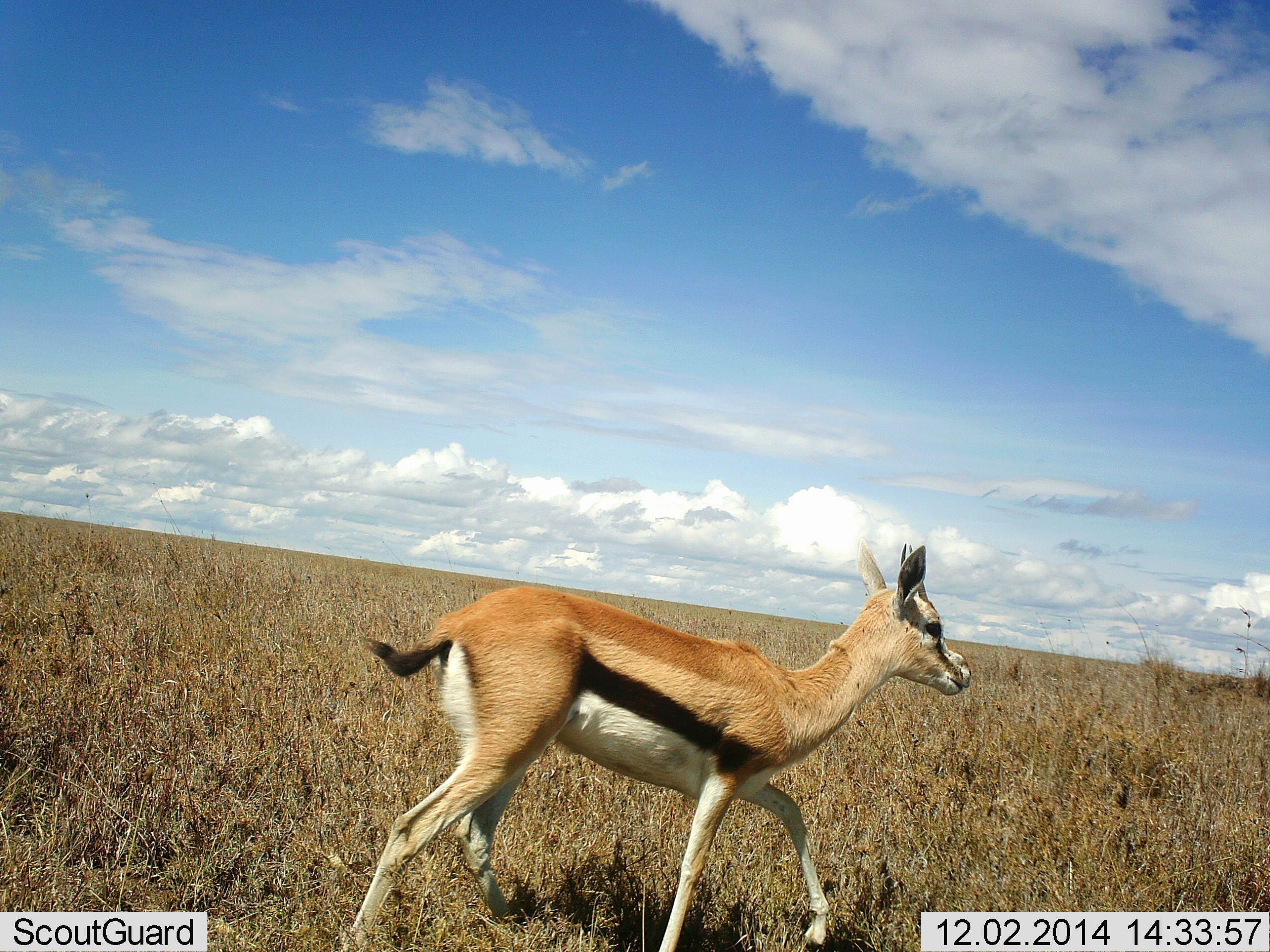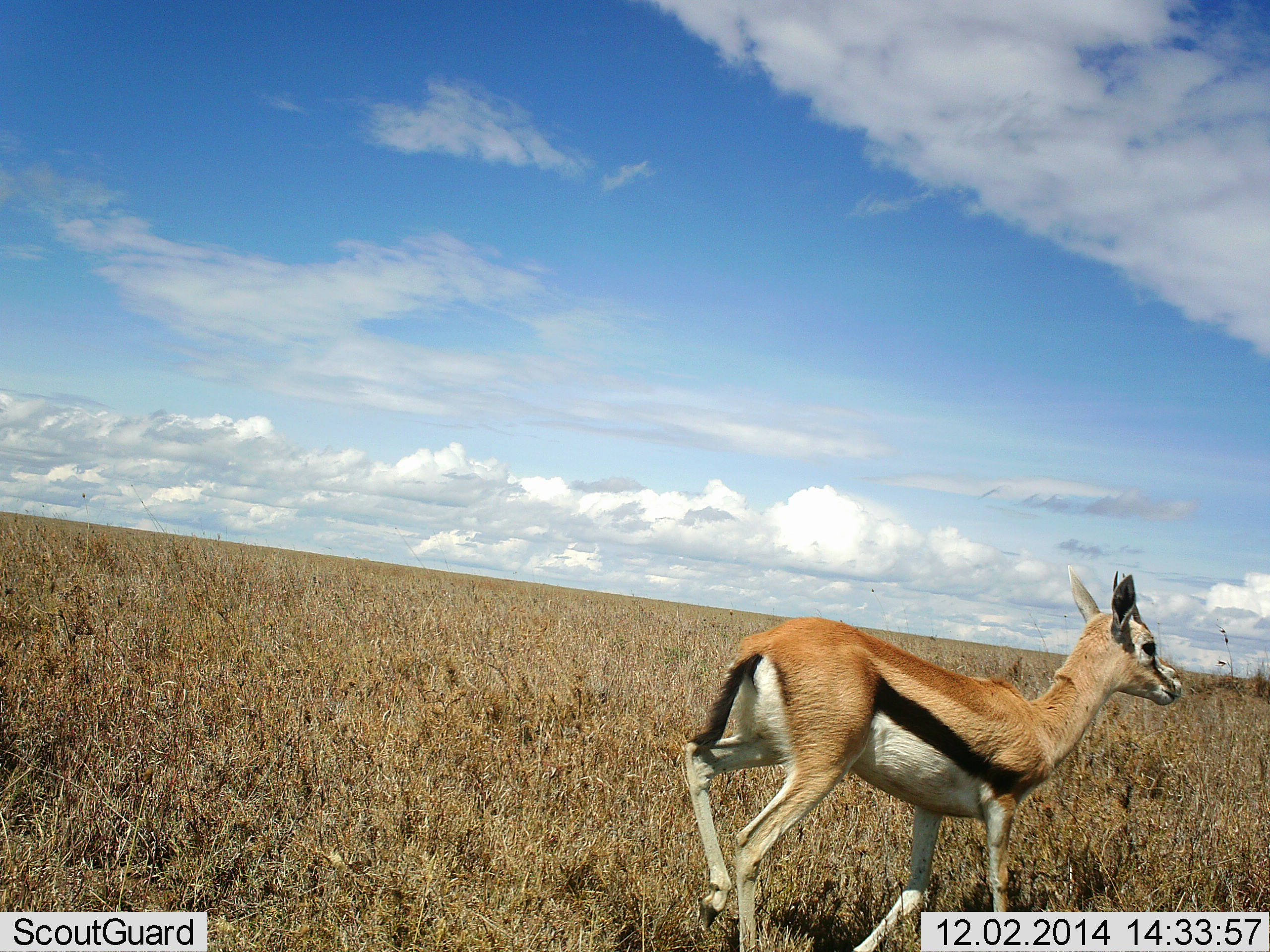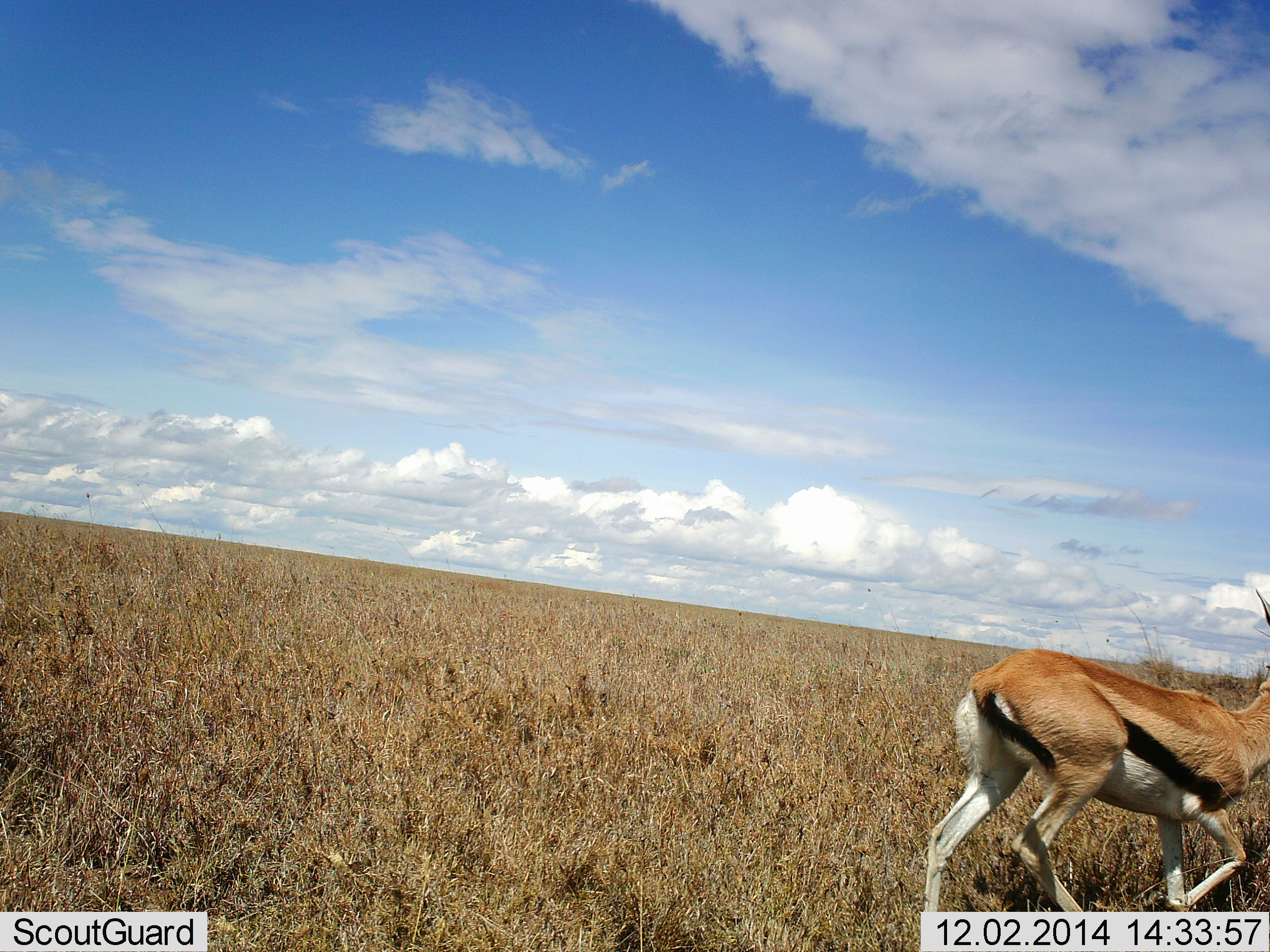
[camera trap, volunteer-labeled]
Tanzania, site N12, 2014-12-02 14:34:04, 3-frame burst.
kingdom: Animalia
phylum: Chordata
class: Mammalia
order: Artiodactyla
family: Bovidae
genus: Eudorcas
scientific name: Eudorcas thomsonii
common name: thomson's gazelle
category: gazellethomsons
Gazellethomsons (thomson's gazelle) (Eudorcas thomsonii), count 1. Behavior (volunteer vote fractions): standing 10%, resting 0%, moving 90%, interacting 0%. Young present (vote fraction): 10%. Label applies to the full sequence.